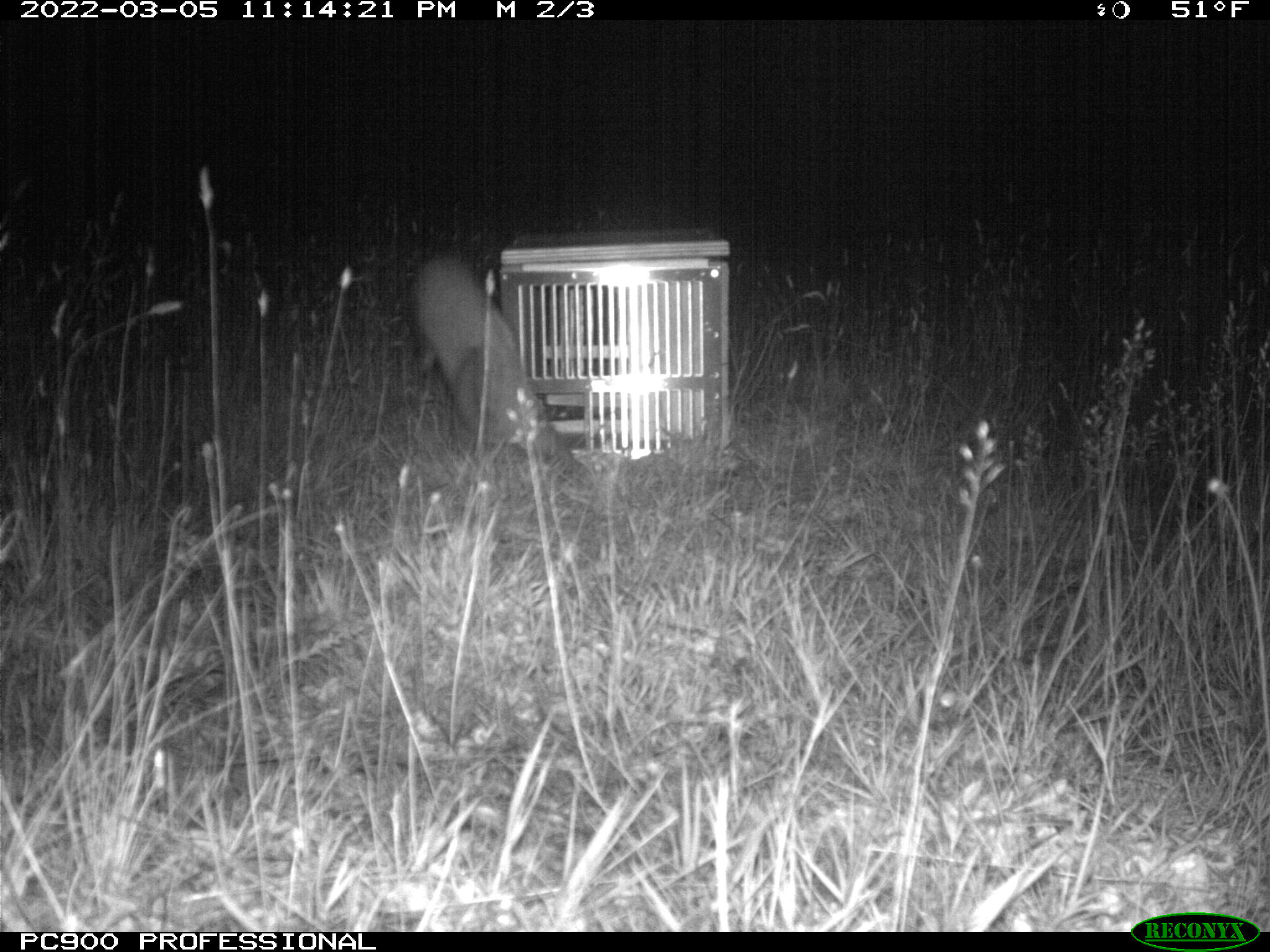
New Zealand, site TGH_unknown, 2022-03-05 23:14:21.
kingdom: Animalia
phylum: Chordata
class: Mammalia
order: Carnivora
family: Mustelidae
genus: Mustela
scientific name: Mustela furo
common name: ferret